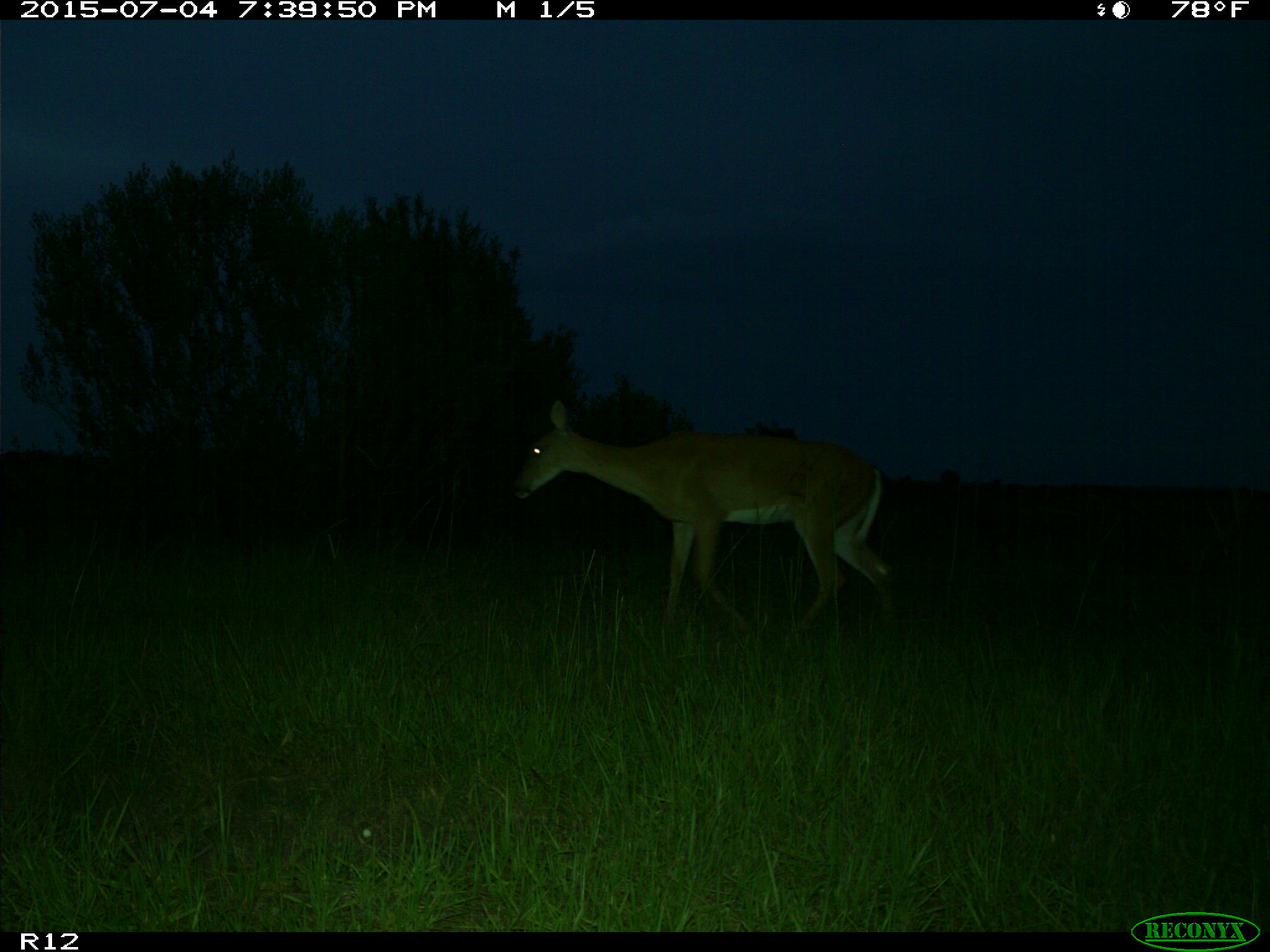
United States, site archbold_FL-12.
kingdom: Animalia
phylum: Chordata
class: Mammalia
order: Artiodactyla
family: Cervidae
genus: Odocoileus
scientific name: Odocoileus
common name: deer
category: unidentified deer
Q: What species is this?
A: Unidentified deer (deer) (Odocoileus).